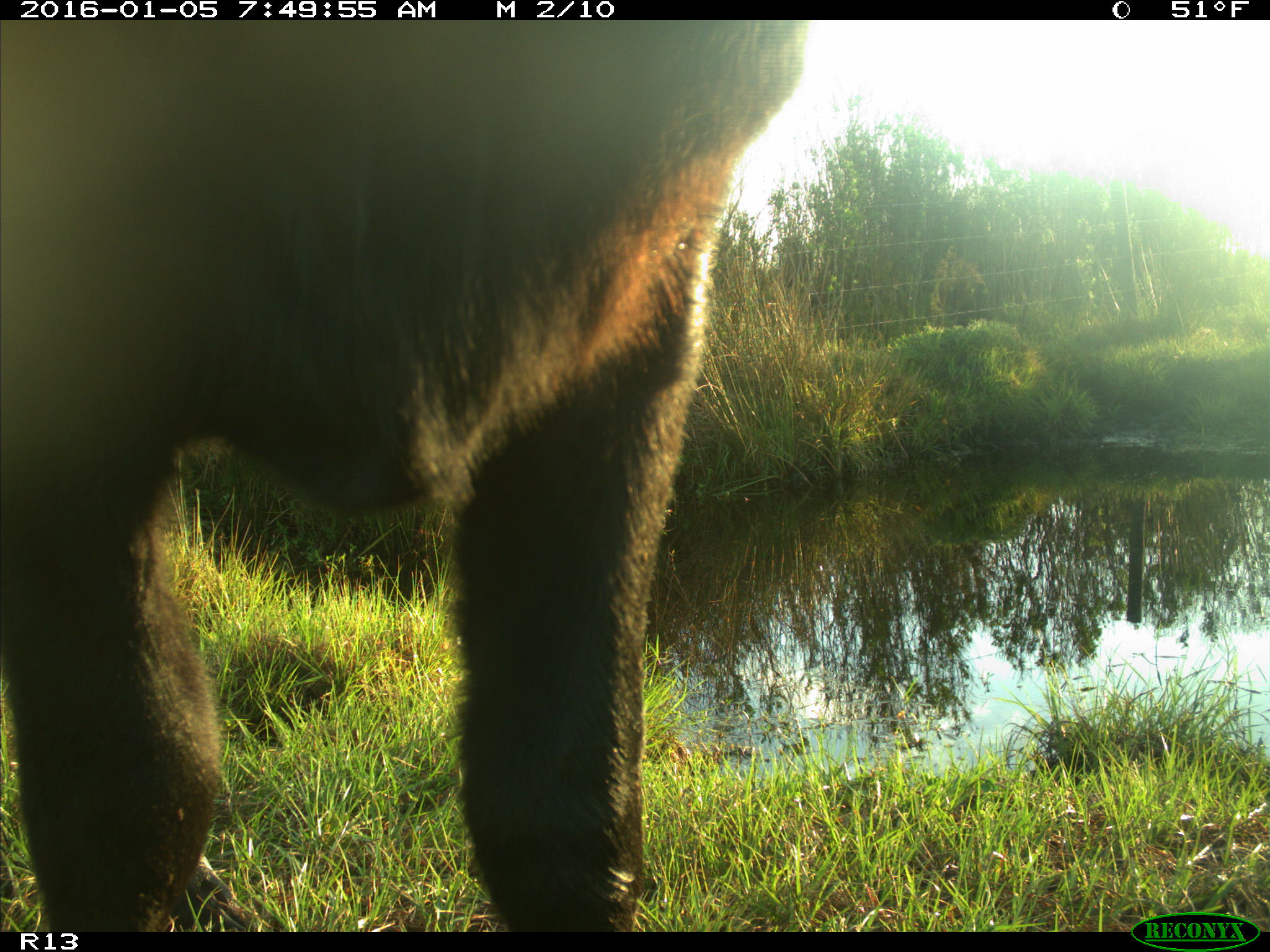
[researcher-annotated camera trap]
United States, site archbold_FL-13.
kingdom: Animalia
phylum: Chordata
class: Mammalia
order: Artiodactyla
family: Bovidae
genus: Bos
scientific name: Bos taurus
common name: domestic cow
Bos taurus (domestic cow).